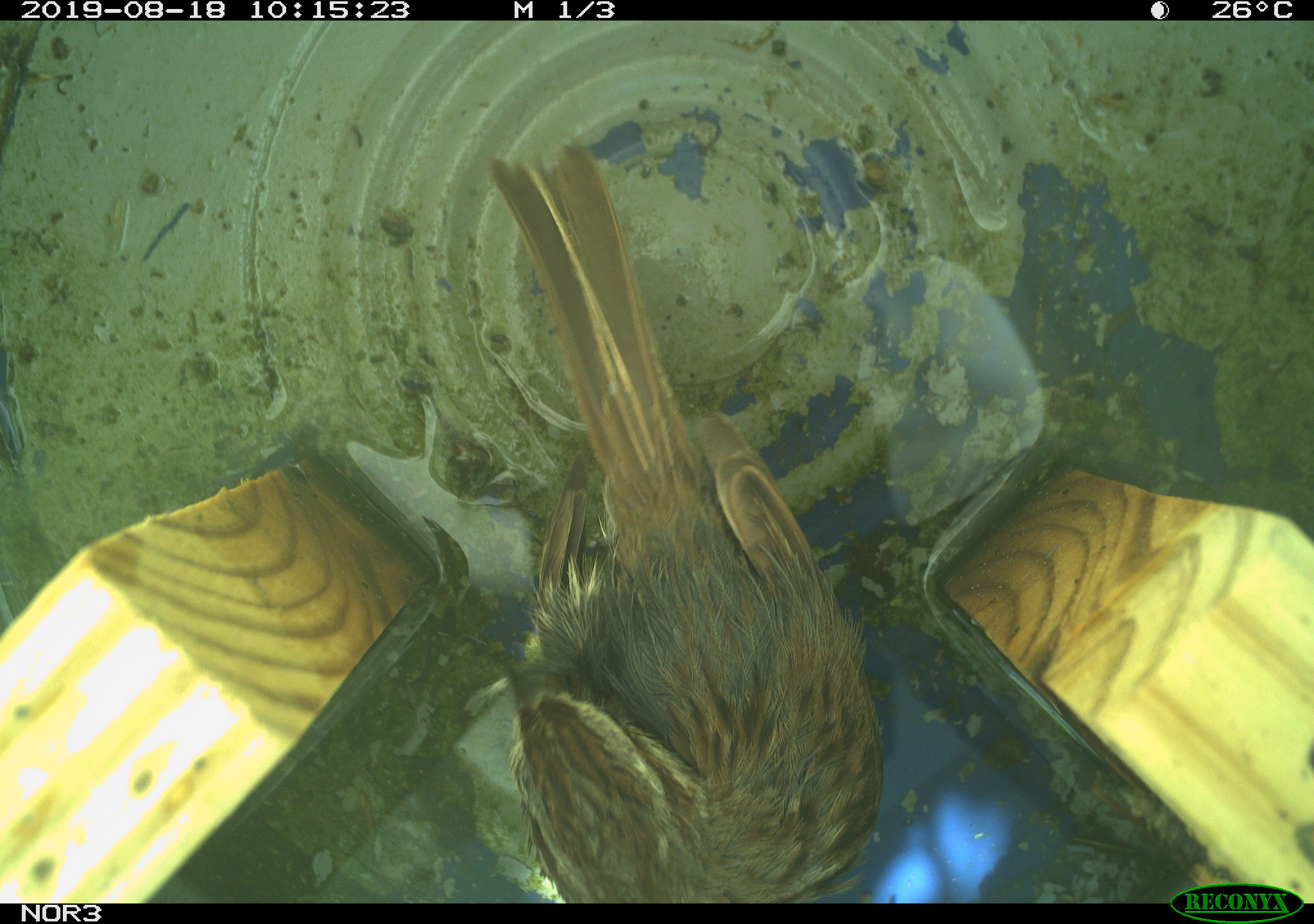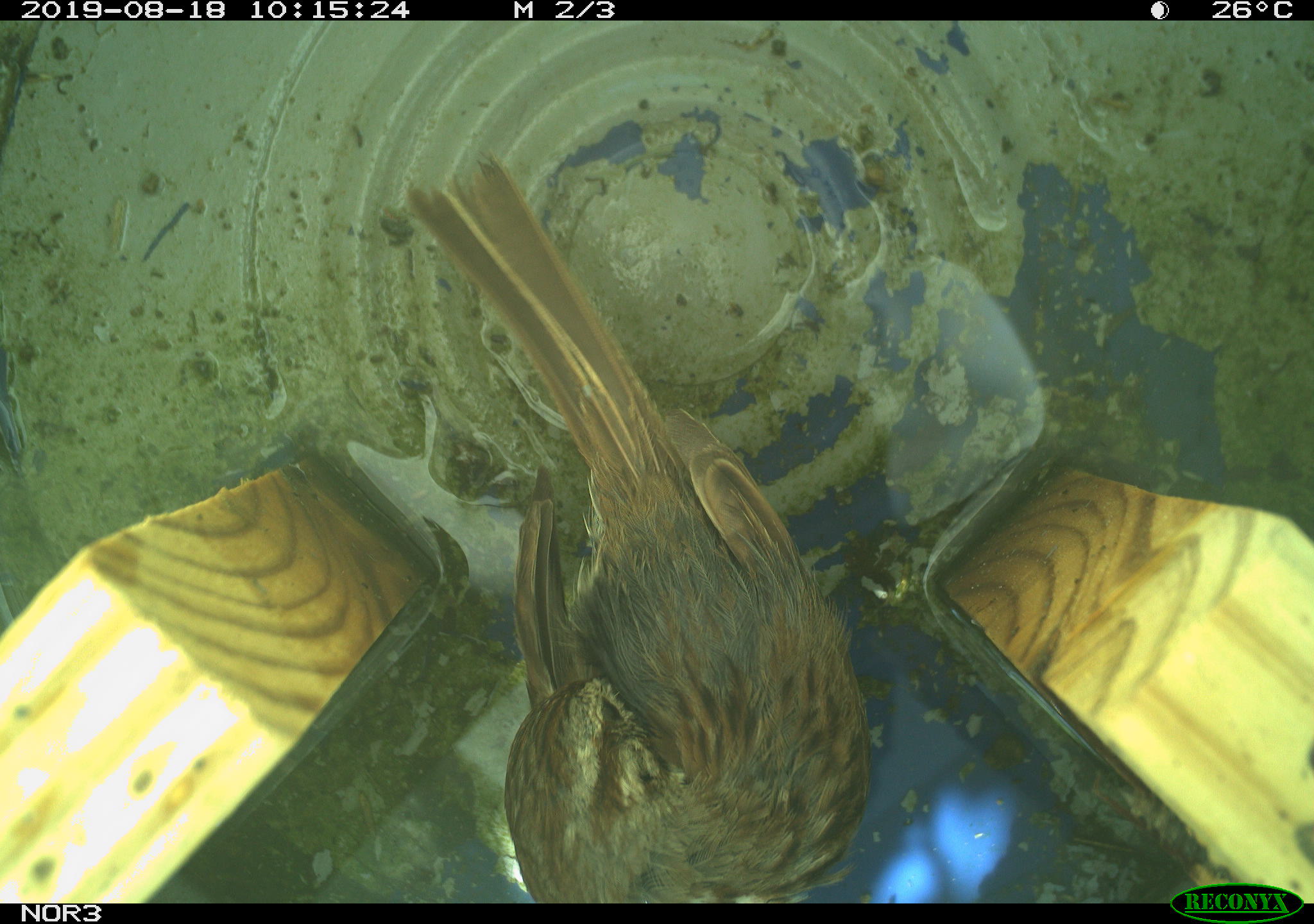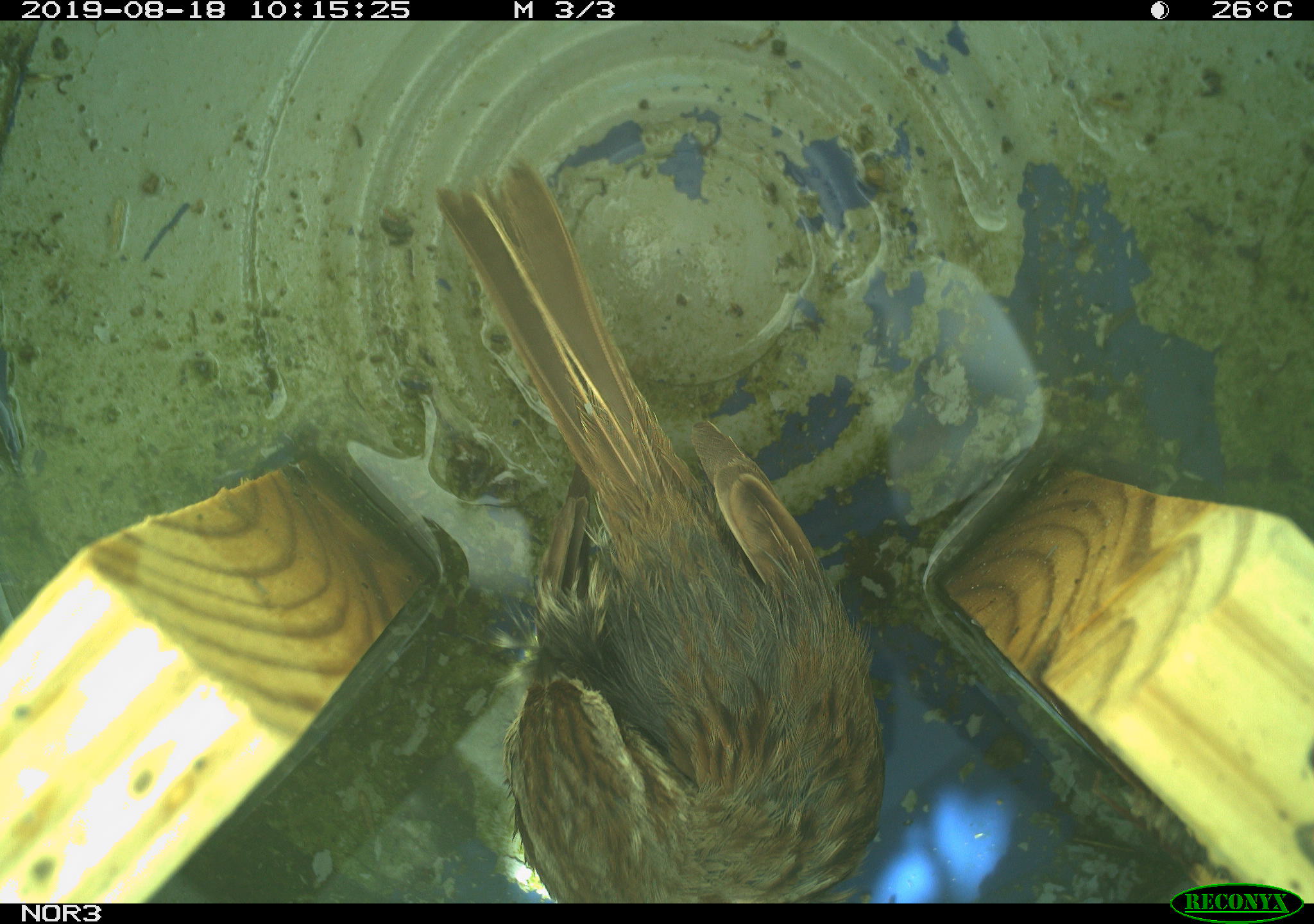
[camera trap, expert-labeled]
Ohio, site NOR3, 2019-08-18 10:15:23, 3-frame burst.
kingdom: Animalia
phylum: Chordata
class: Aves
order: Passeriformes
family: Passerellidae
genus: Melospiza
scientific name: Melospiza melodia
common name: song sparrow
Song sparrow (Melospiza melodia).